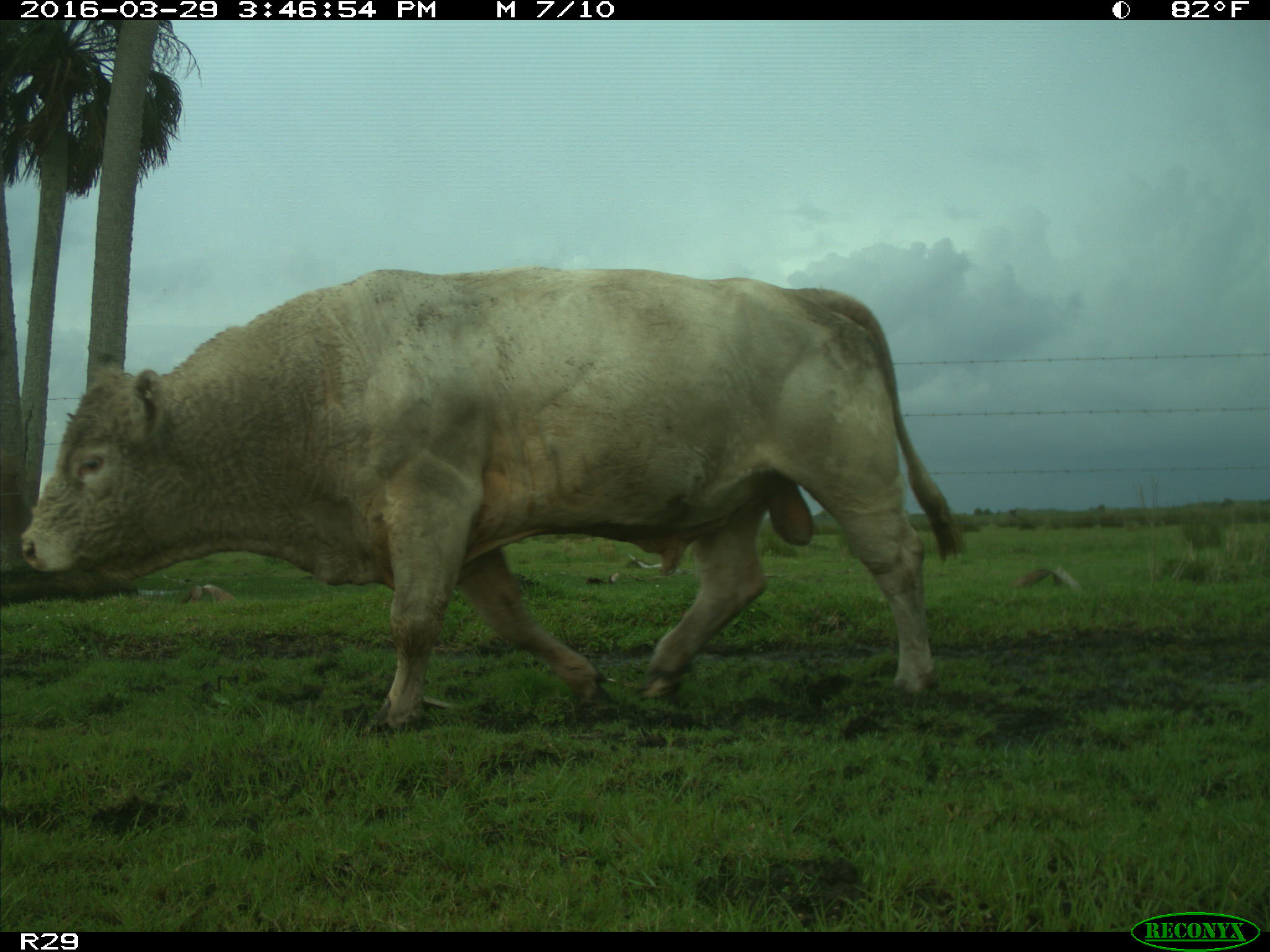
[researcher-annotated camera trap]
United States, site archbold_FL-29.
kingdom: Animalia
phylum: Chordata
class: Mammalia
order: Artiodactyla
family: Bovidae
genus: Bos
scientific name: Bos taurus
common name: domestic cow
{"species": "Bos taurus (domestic cow)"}